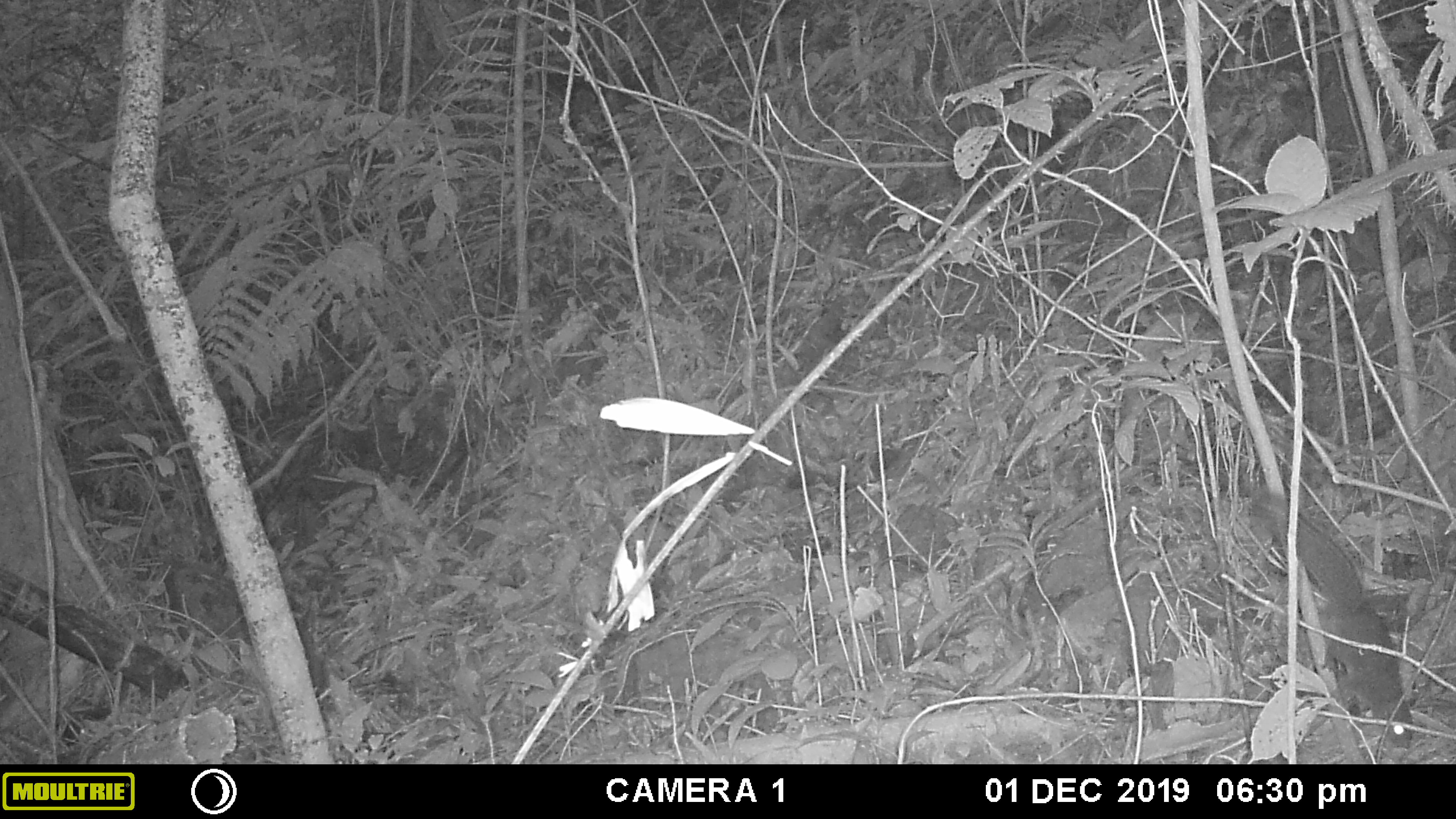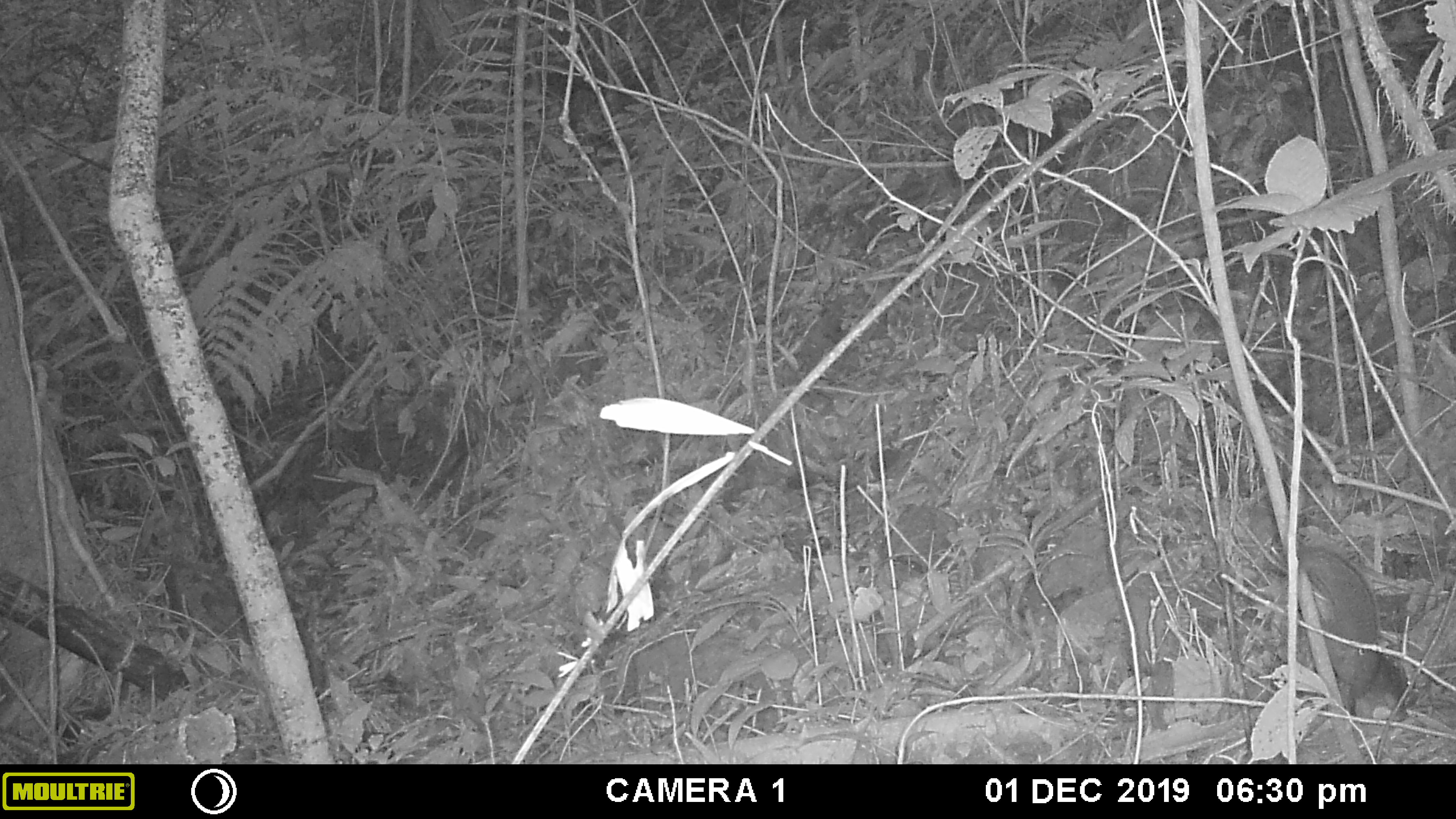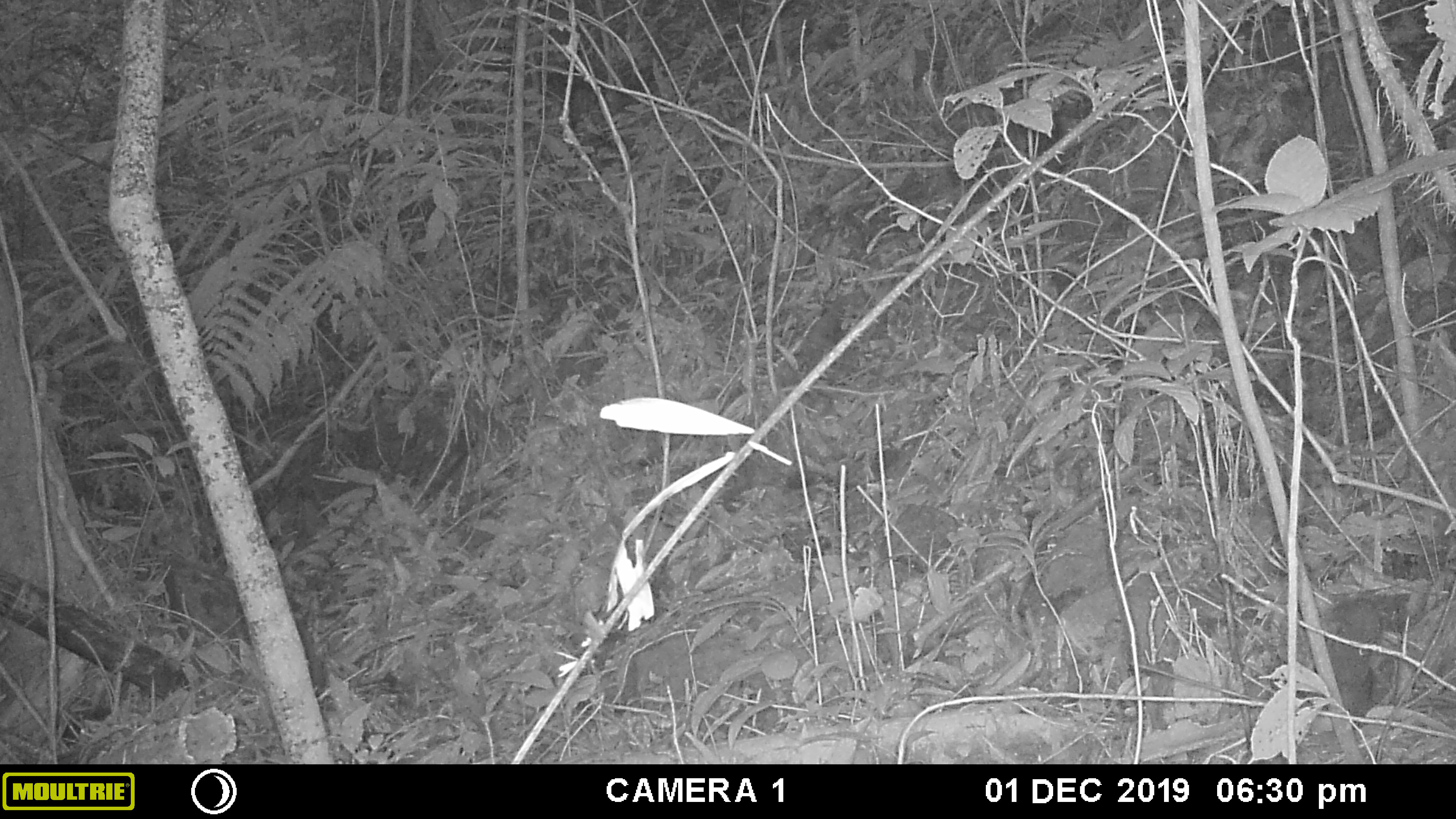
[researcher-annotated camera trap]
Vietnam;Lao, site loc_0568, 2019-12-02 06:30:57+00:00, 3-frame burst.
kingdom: Animalia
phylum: Chordata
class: Mammalia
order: Rodentia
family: Sciuridae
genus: Callosciurus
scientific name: Callosciurus erythraeus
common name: pallas's squirrel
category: pallass squirrel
Pallass squirrel (pallas's squirrel) (Callosciurus erythraeus). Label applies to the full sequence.